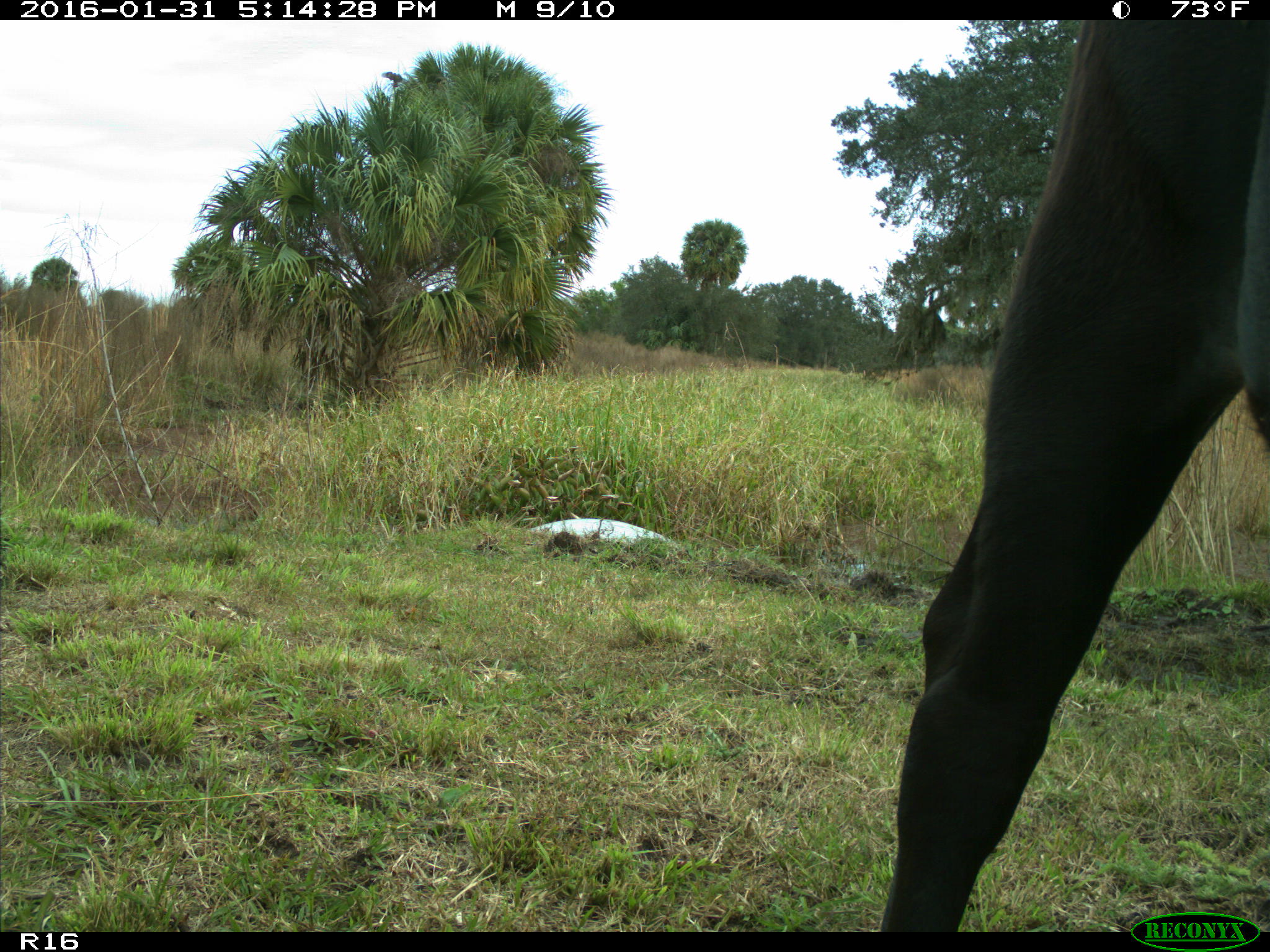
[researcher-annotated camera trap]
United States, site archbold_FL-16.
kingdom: Animalia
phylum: Chordata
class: Mammalia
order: Artiodactyla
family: Bovidae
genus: Bos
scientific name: Bos taurus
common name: domestic cow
Bos taurus (domestic cow).